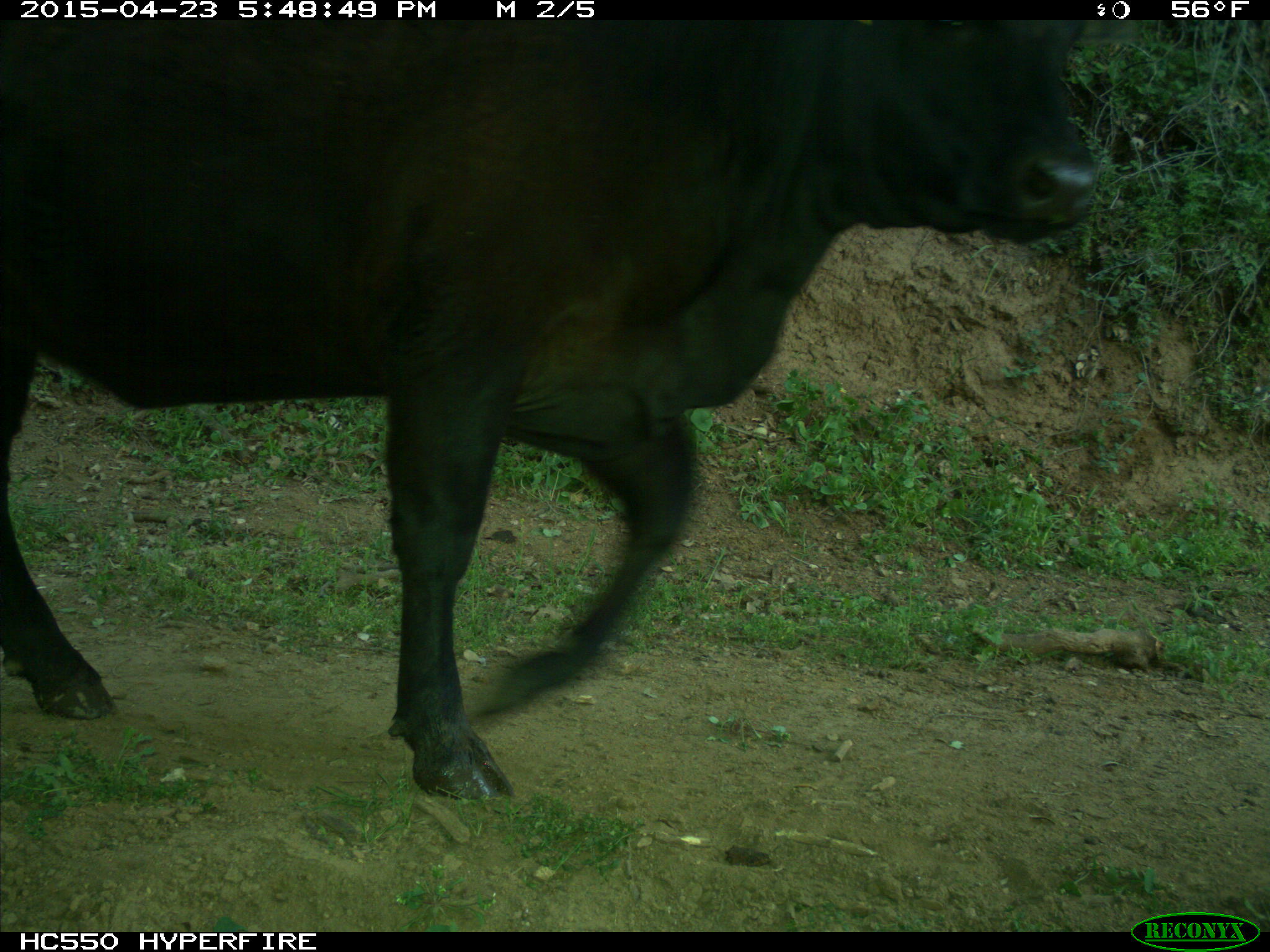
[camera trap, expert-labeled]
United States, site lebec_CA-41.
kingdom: Animalia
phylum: Chordata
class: Mammalia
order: Artiodactyla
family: Bovidae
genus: Bos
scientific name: Bos taurus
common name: domestic cow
Bos taurus (domestic cow).